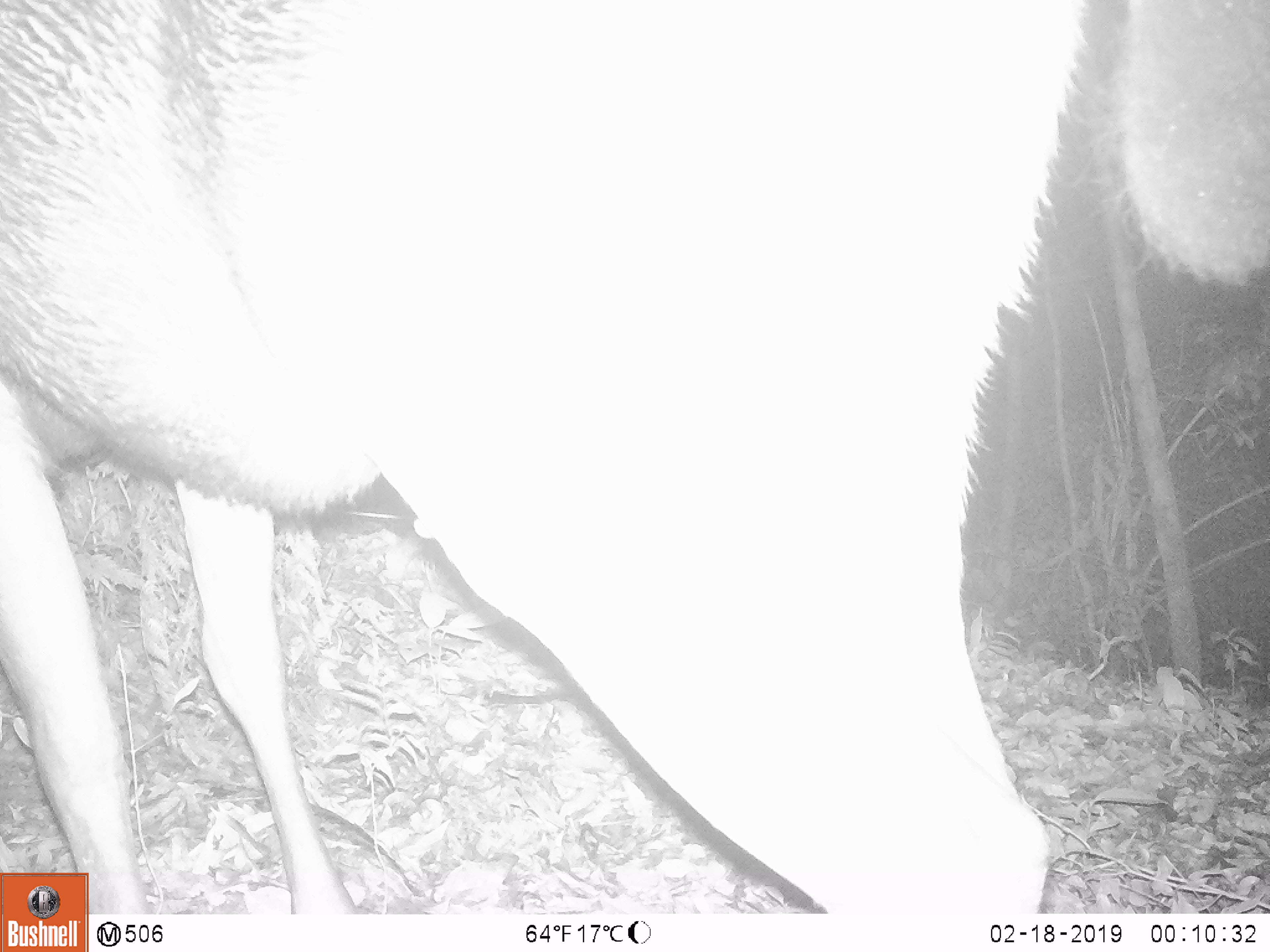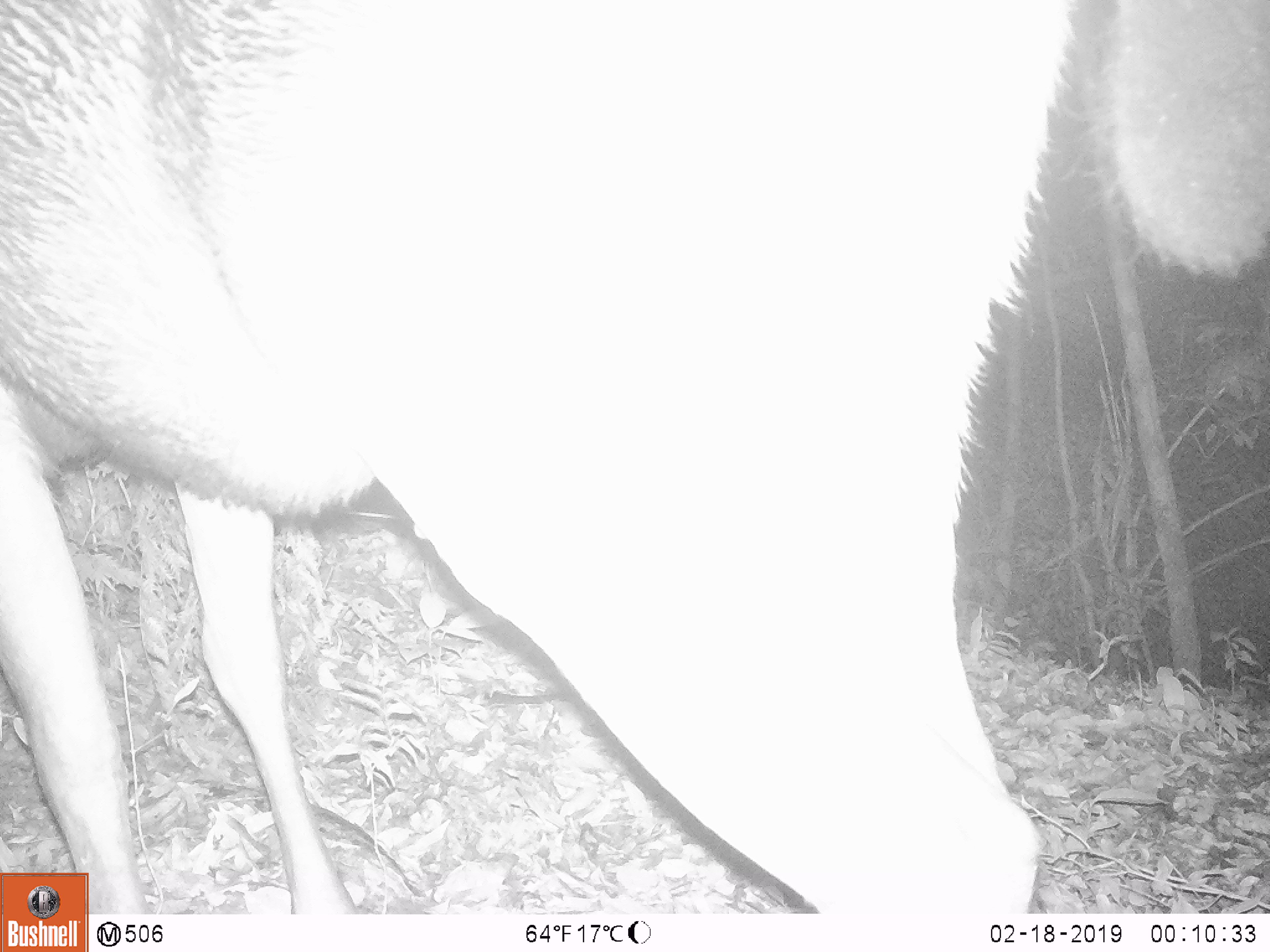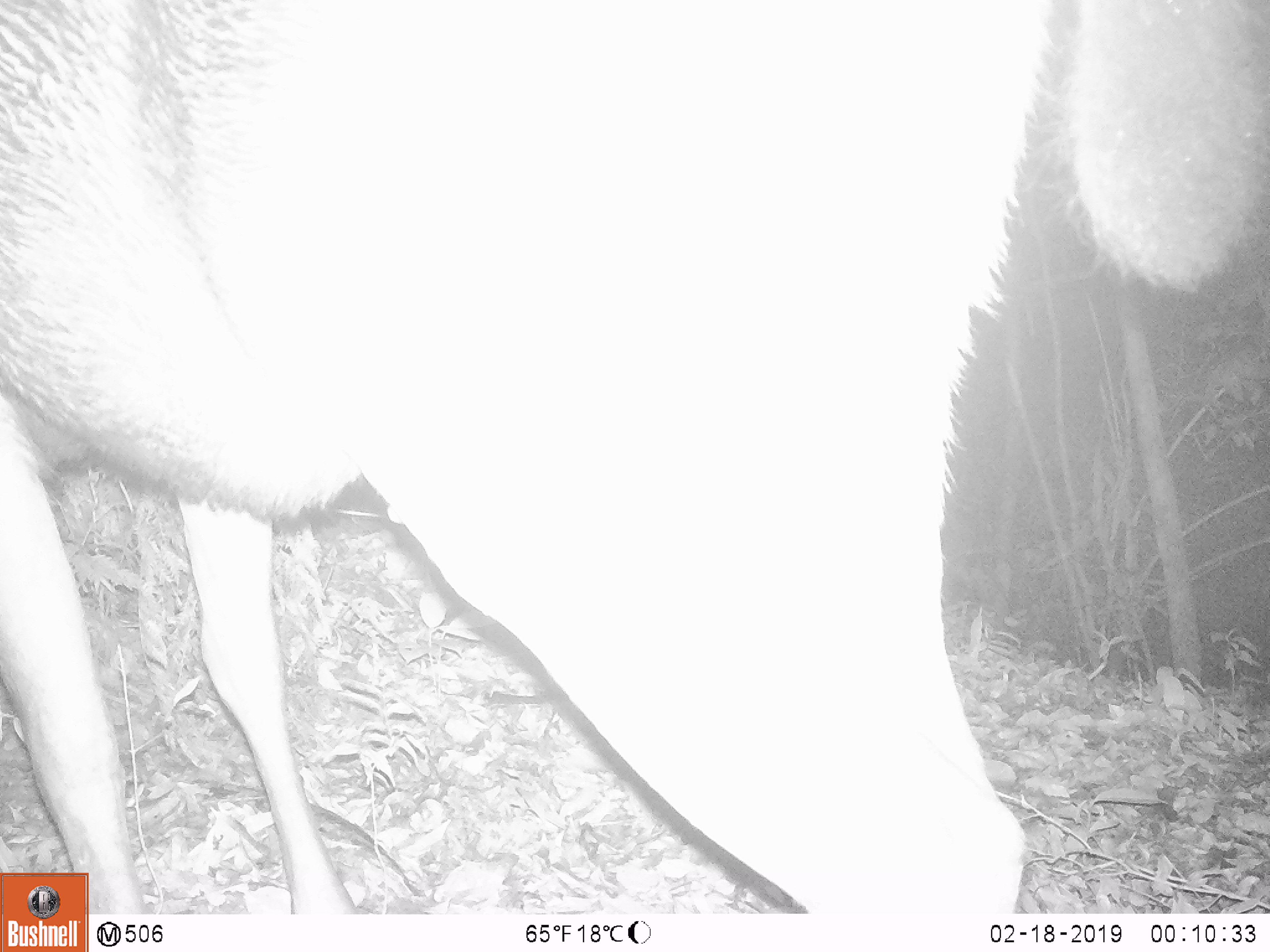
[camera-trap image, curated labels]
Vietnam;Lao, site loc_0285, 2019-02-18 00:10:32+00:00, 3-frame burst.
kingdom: Animalia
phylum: Chordata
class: Mammalia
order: Artiodactyla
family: Cervidae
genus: Rusa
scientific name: Rusa unicolor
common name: sambar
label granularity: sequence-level